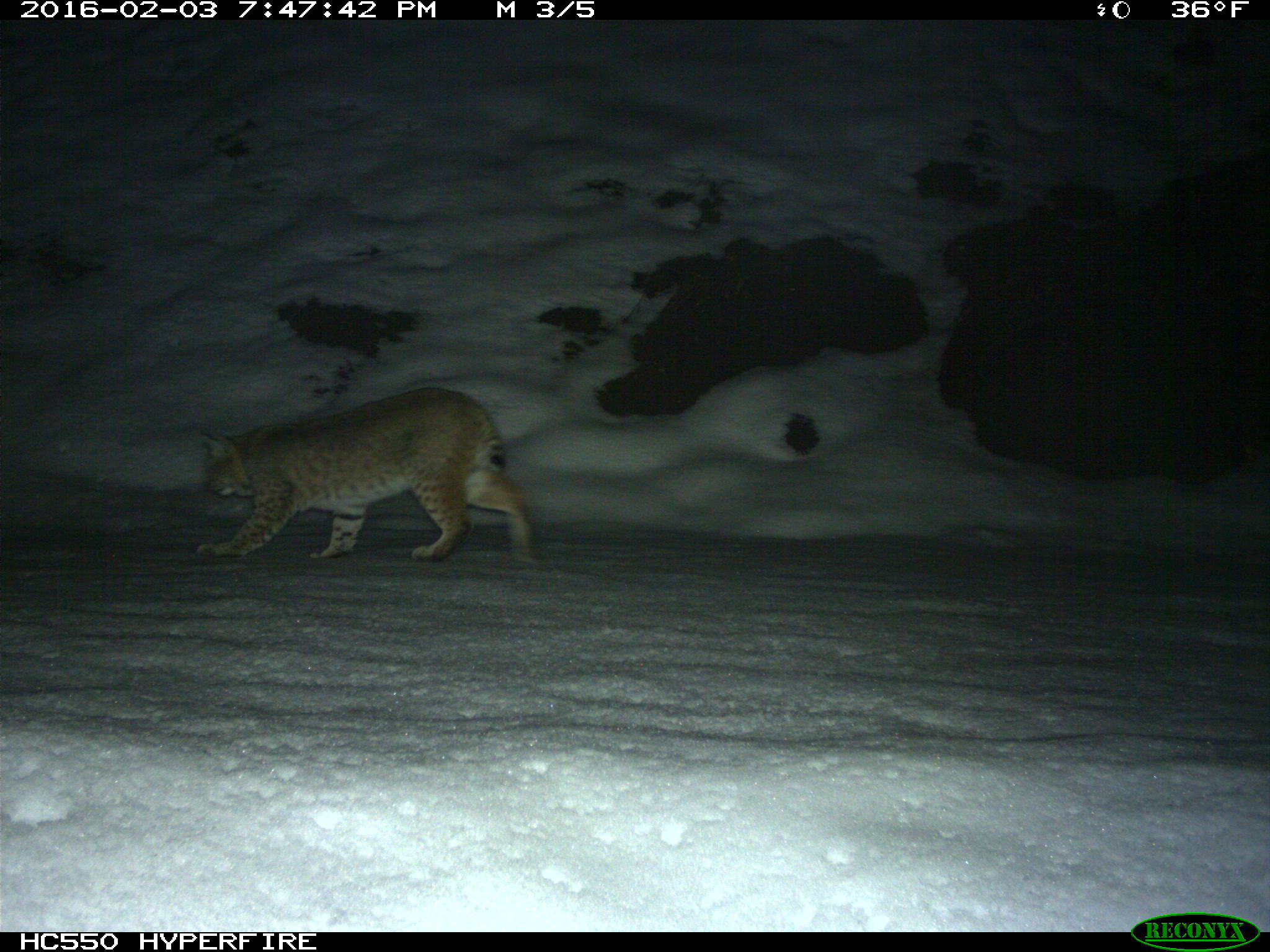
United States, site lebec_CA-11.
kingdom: Animalia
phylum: Chordata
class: Mammalia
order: Carnivora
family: Felidae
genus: Lynx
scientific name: Lynx rufus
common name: bobcat